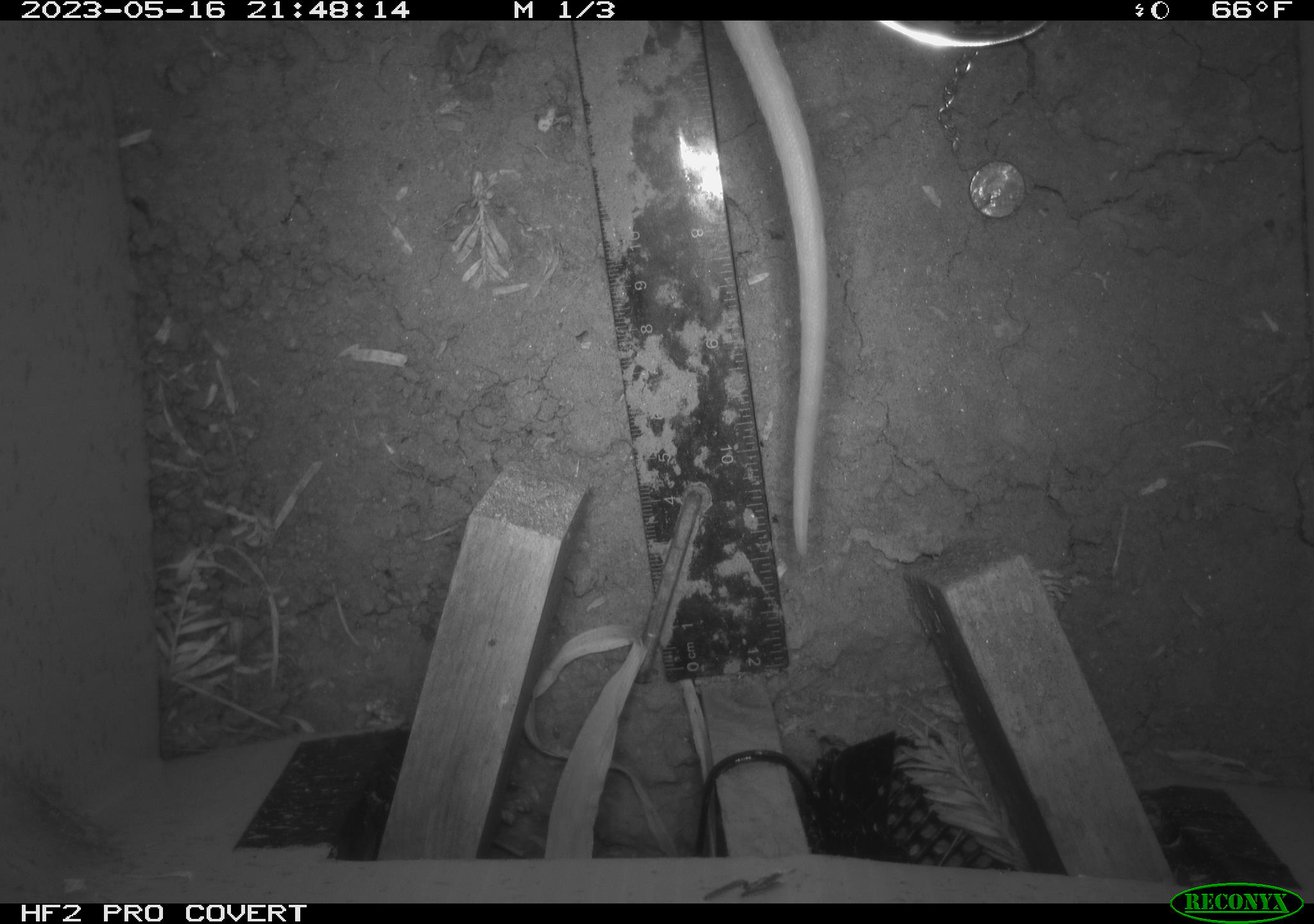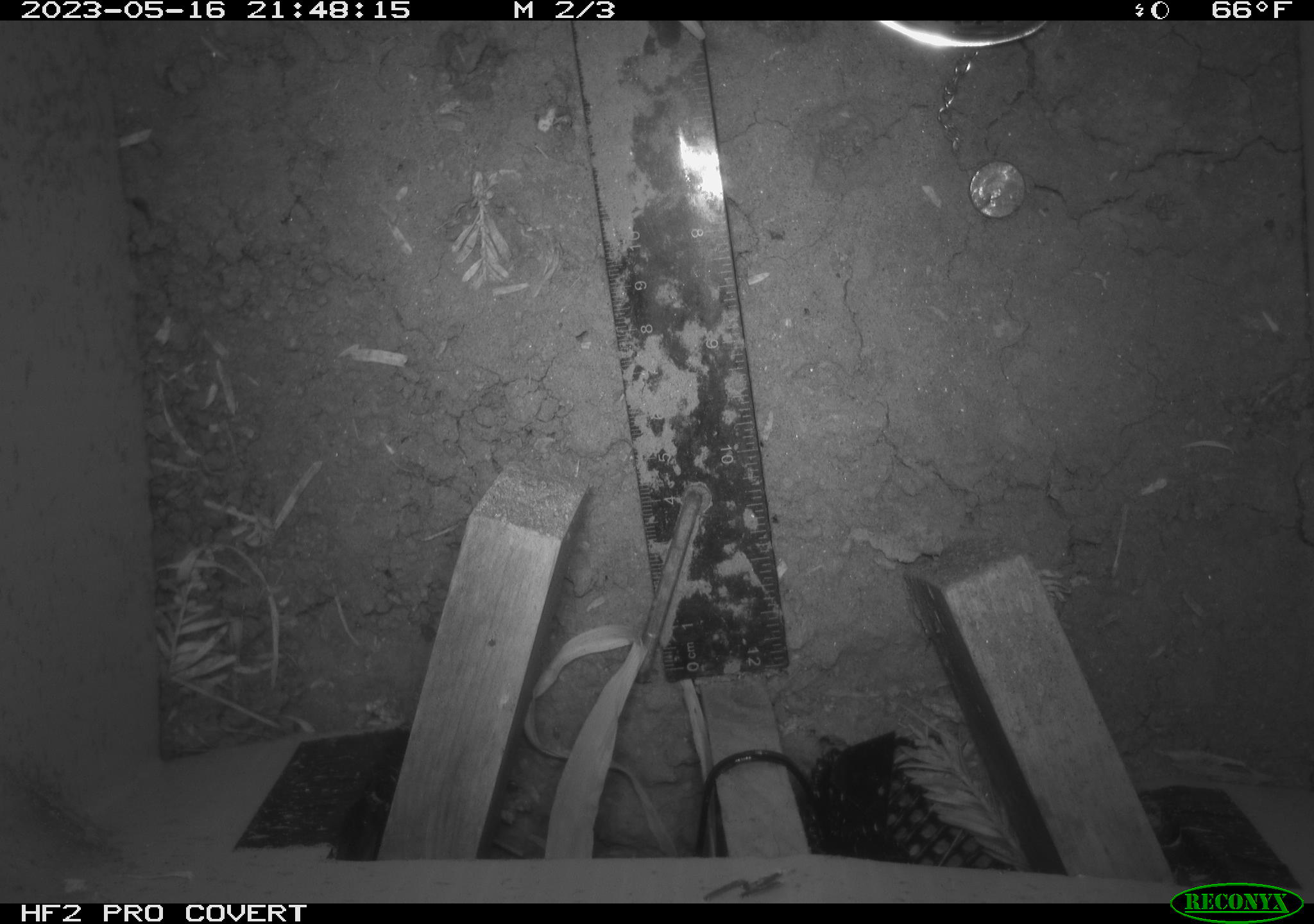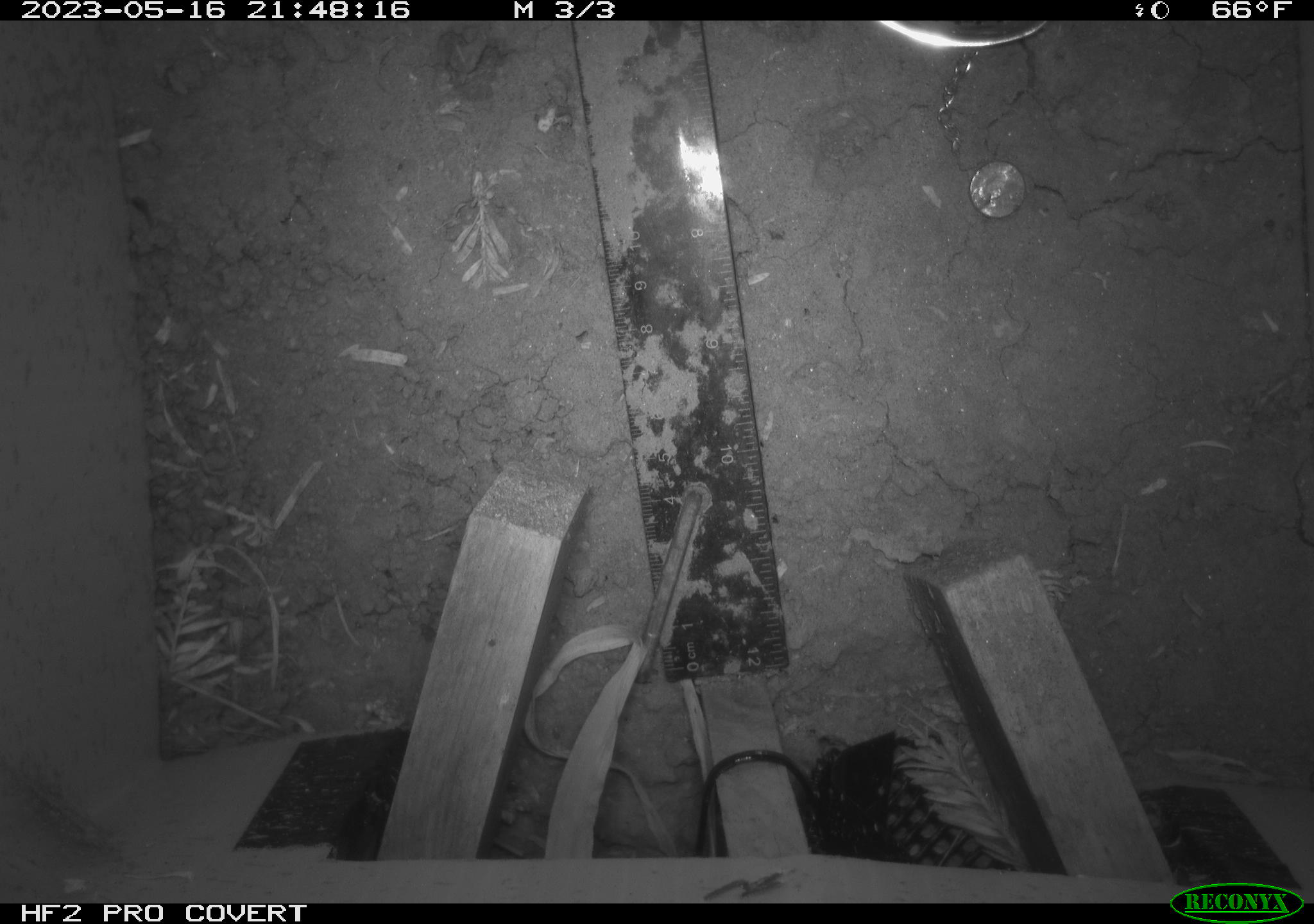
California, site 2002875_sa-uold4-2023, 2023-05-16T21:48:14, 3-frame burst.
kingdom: Animalia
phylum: Chordata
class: Mammalia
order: Didelphimorphia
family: Didelphidae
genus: Didelphis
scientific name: Didelphis virginiana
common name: virginia opossum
Virginia opossum (Didelphis virginiana).